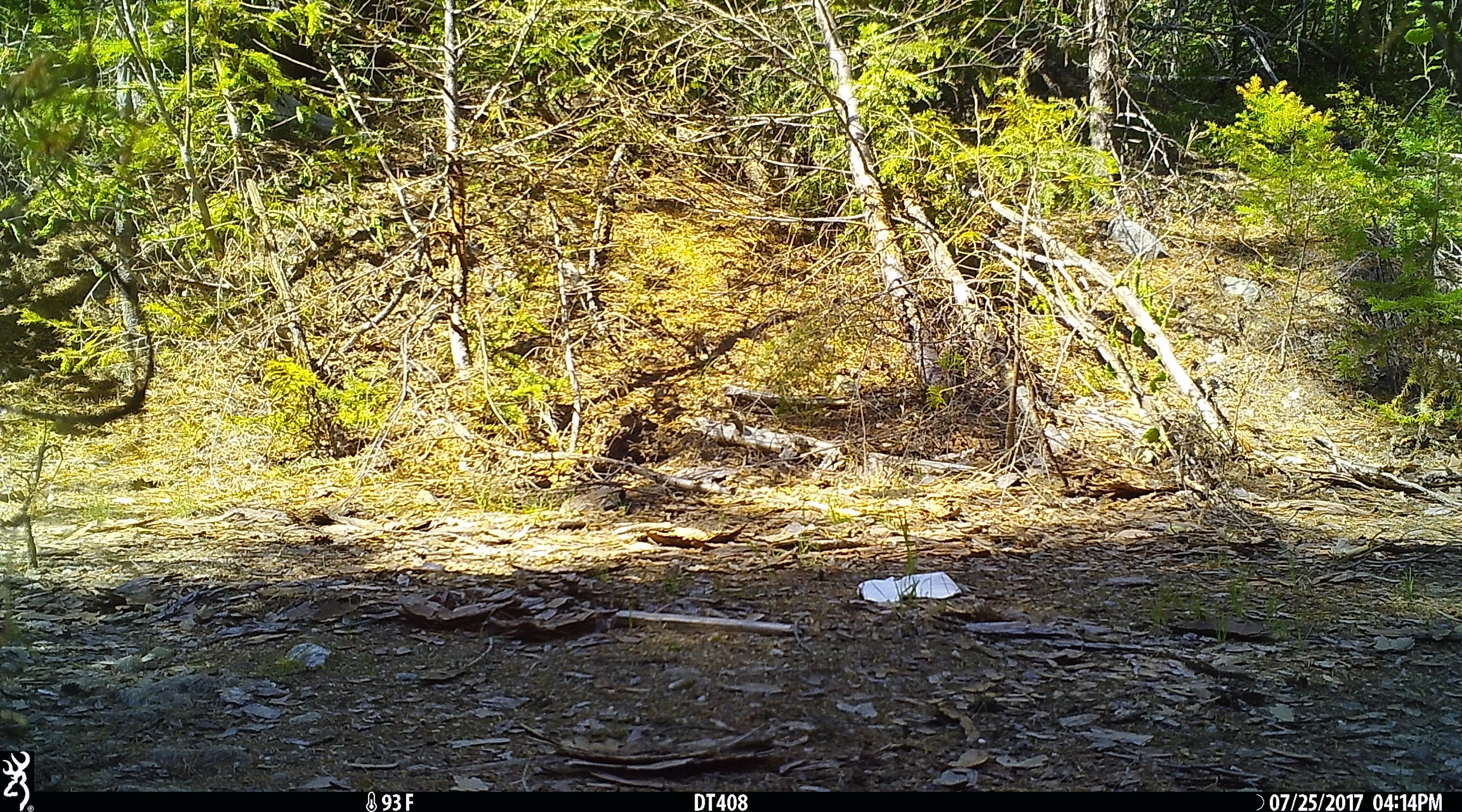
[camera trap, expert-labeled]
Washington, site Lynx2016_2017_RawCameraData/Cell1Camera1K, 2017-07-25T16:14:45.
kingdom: Animalia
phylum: Chordata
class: Mammalia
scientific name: Mammalia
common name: small mammal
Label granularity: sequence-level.